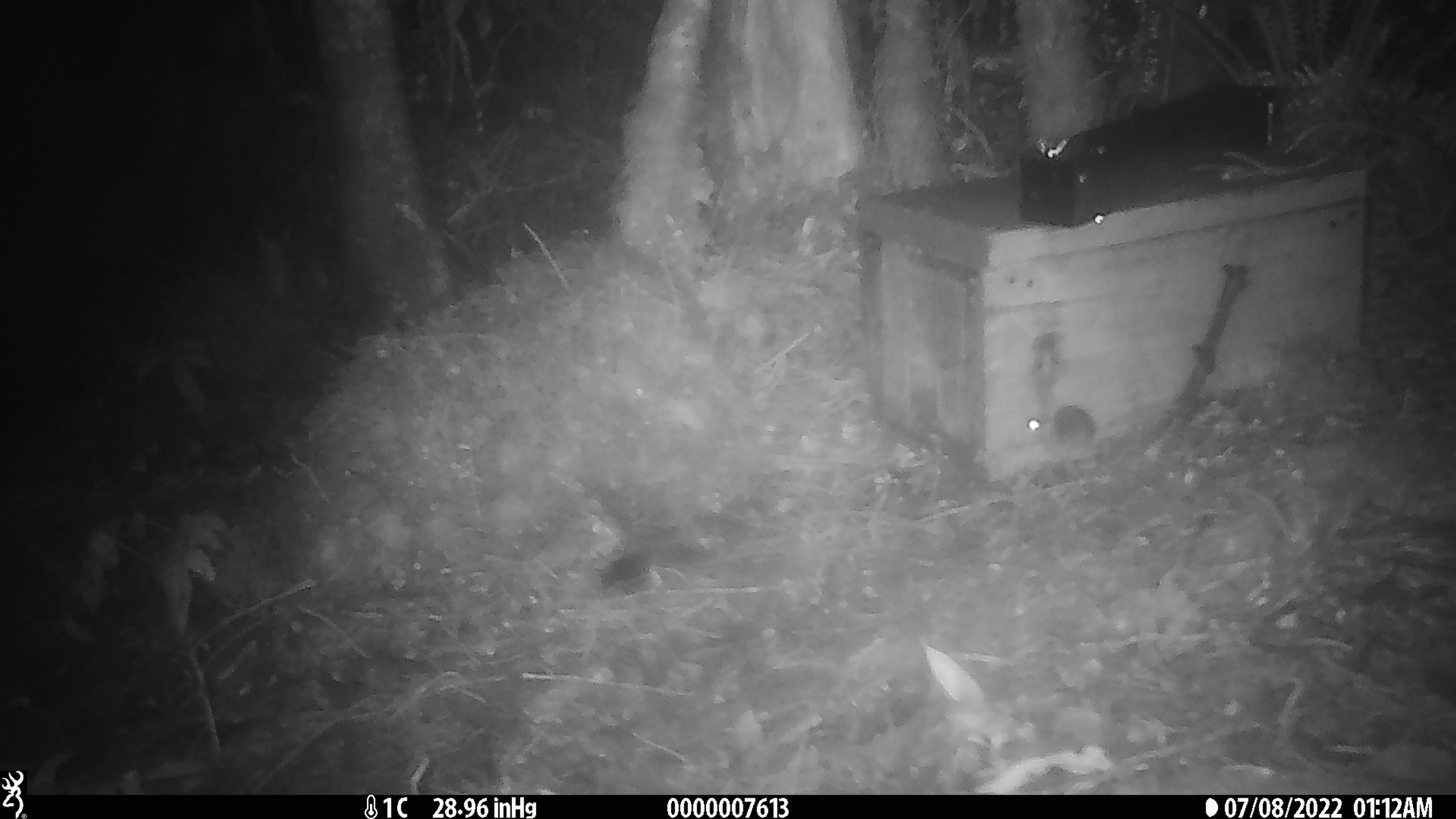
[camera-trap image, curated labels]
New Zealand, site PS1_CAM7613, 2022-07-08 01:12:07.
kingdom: Animalia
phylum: Chordata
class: Mammalia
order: Rodentia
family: Muridae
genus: Mus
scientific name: Mus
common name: mouse